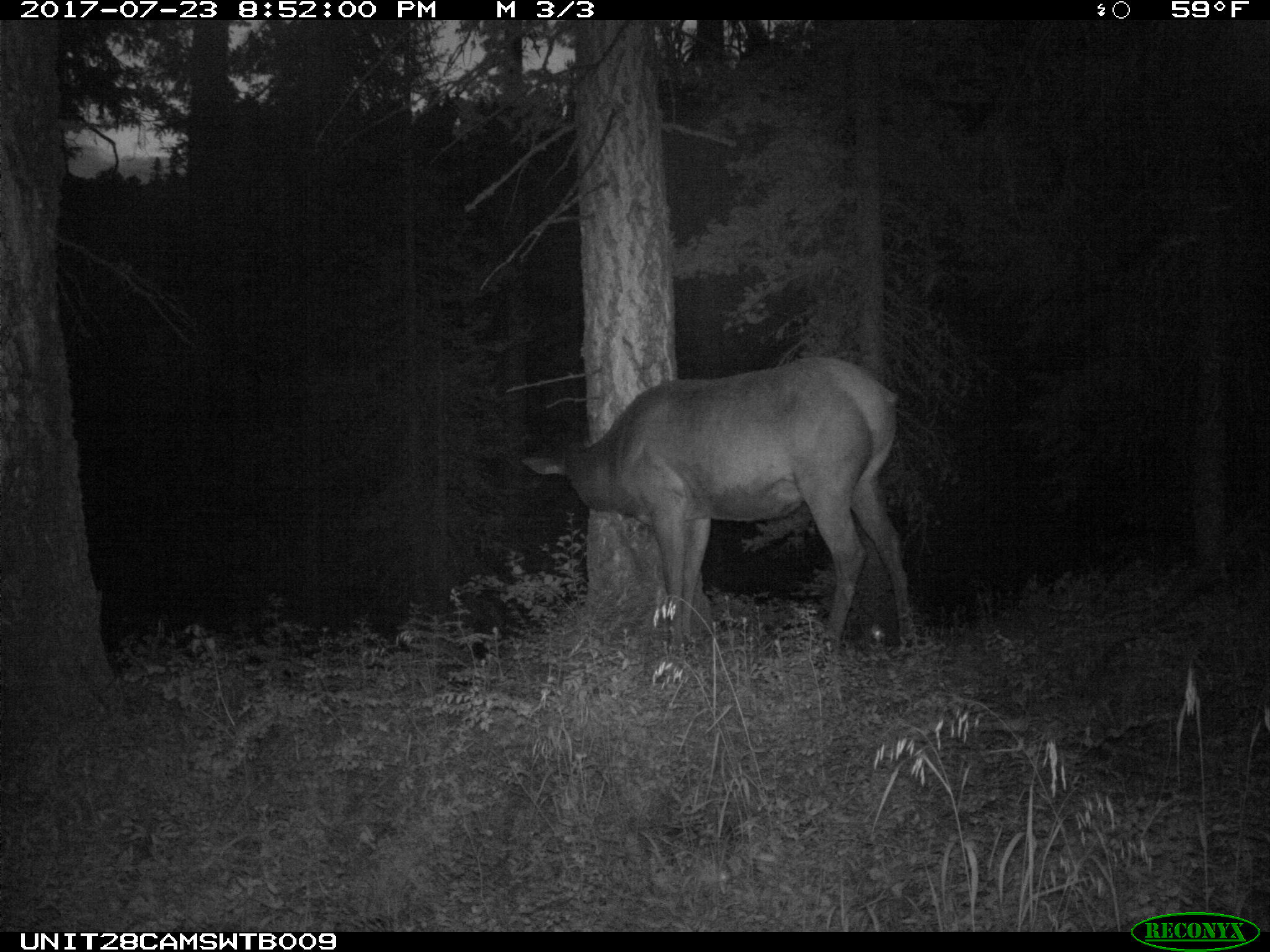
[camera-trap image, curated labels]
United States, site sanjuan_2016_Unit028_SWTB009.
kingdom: Animalia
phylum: Chordata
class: Mammalia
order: Artiodactyla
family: Cervidae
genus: Cervus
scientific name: Cervus elaphus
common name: red deer